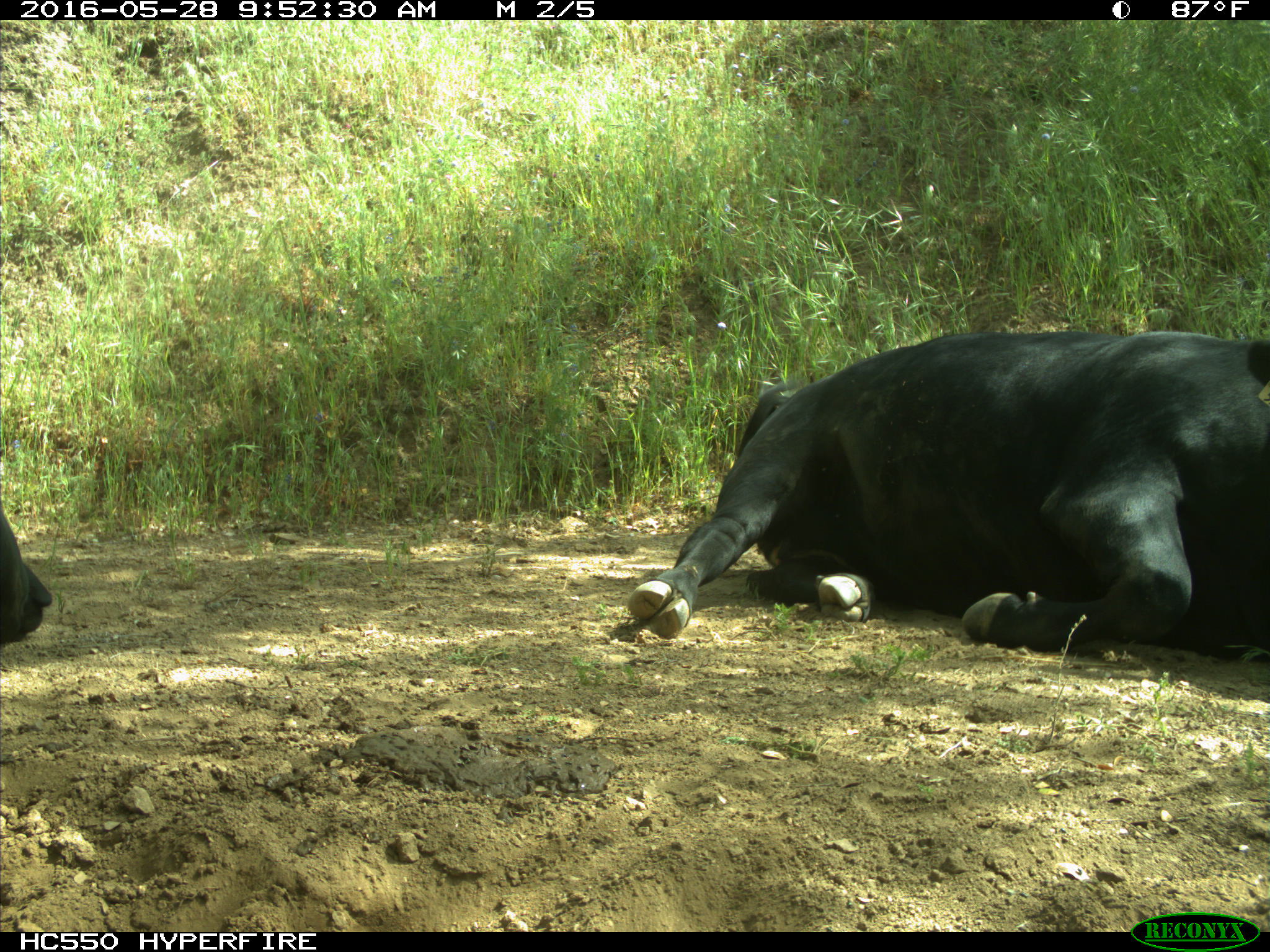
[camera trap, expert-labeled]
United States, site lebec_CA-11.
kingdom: Animalia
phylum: Chordata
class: Mammalia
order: Artiodactyla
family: Bovidae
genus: Bos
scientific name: Bos taurus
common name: domestic cow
Bos taurus (domestic cow).